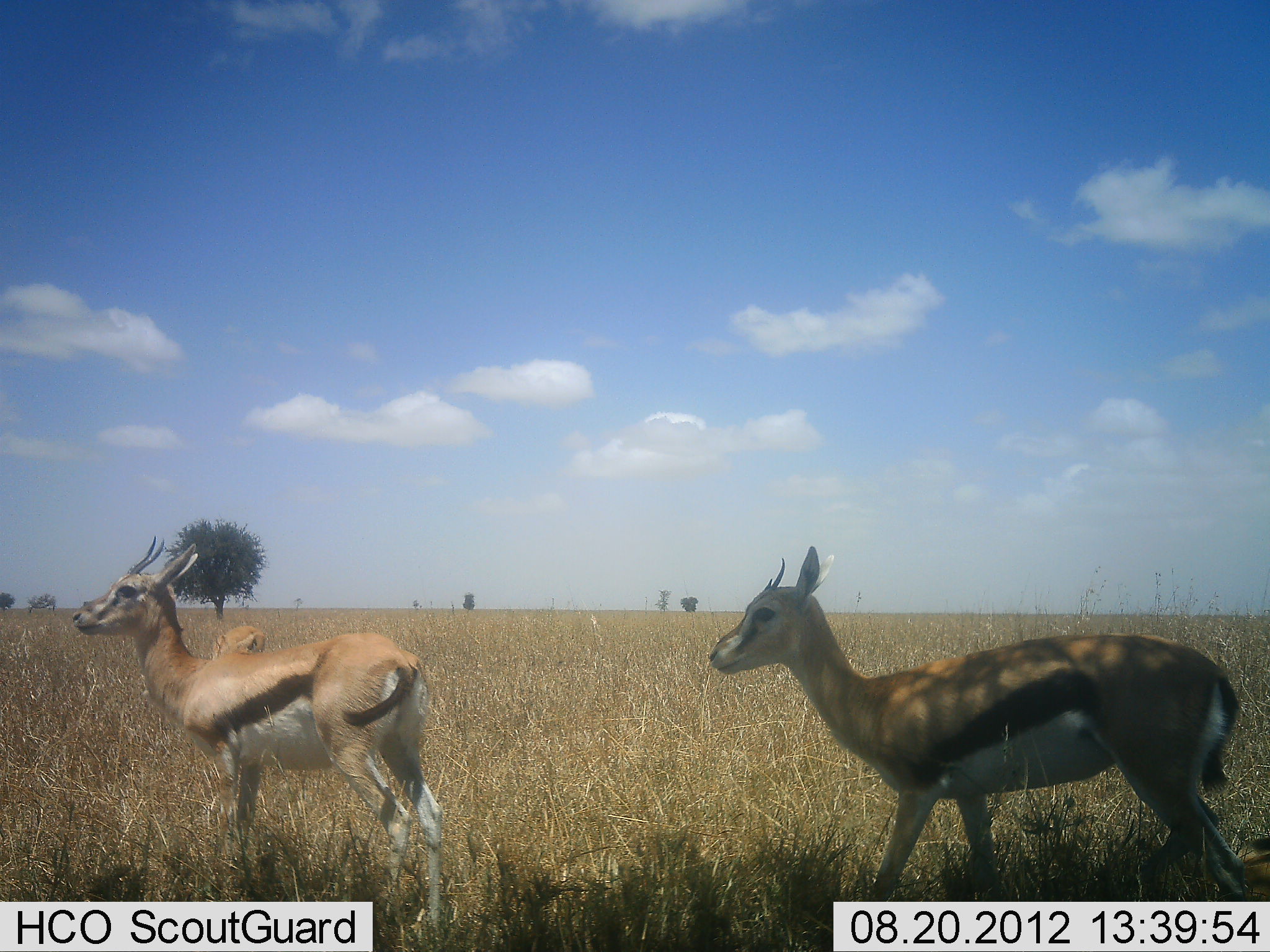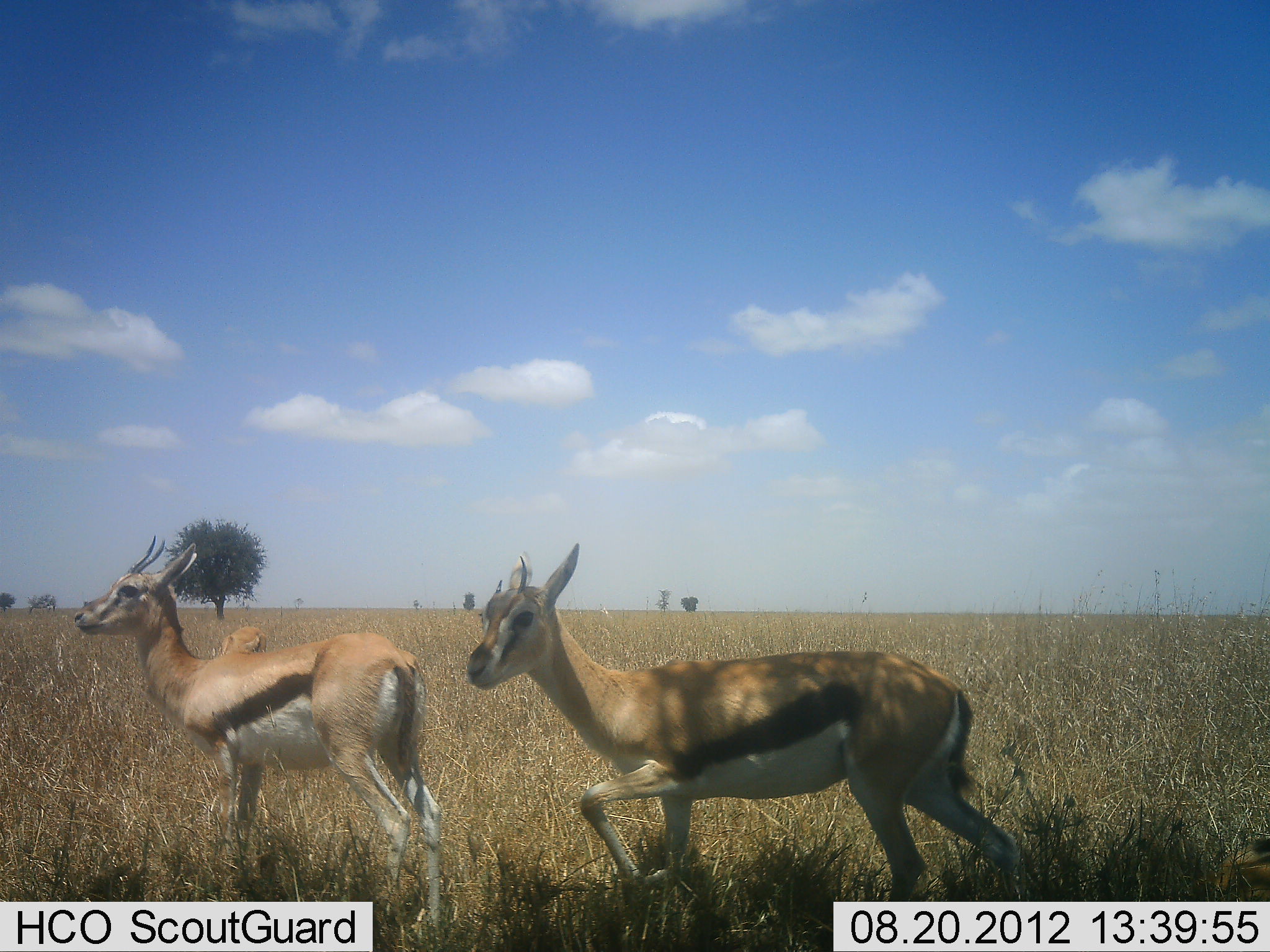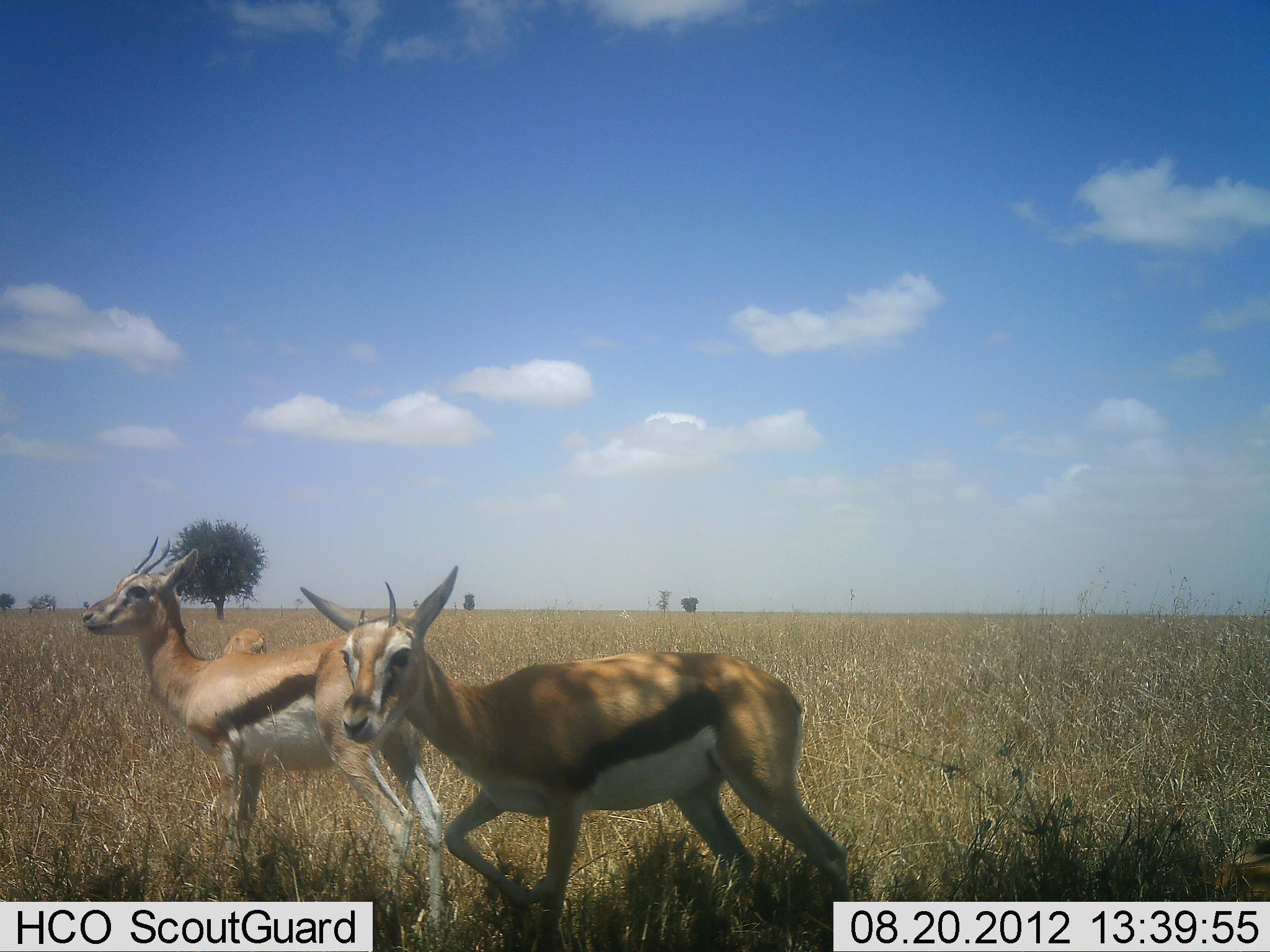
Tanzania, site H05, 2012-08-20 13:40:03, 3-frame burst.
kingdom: Animalia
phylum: Chordata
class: Mammalia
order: Artiodactyla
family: Bovidae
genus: Eudorcas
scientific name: Eudorcas thomsonii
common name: thomson's gazelle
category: gazellethomsons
Gazellethomsons (thomson's gazelle) (Eudorcas thomsonii), count 3. Behavior (volunteer vote fractions): standing 70%, resting 0%, moving 80%, interacting 0%. Young present (vote fraction): 0%. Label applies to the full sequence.